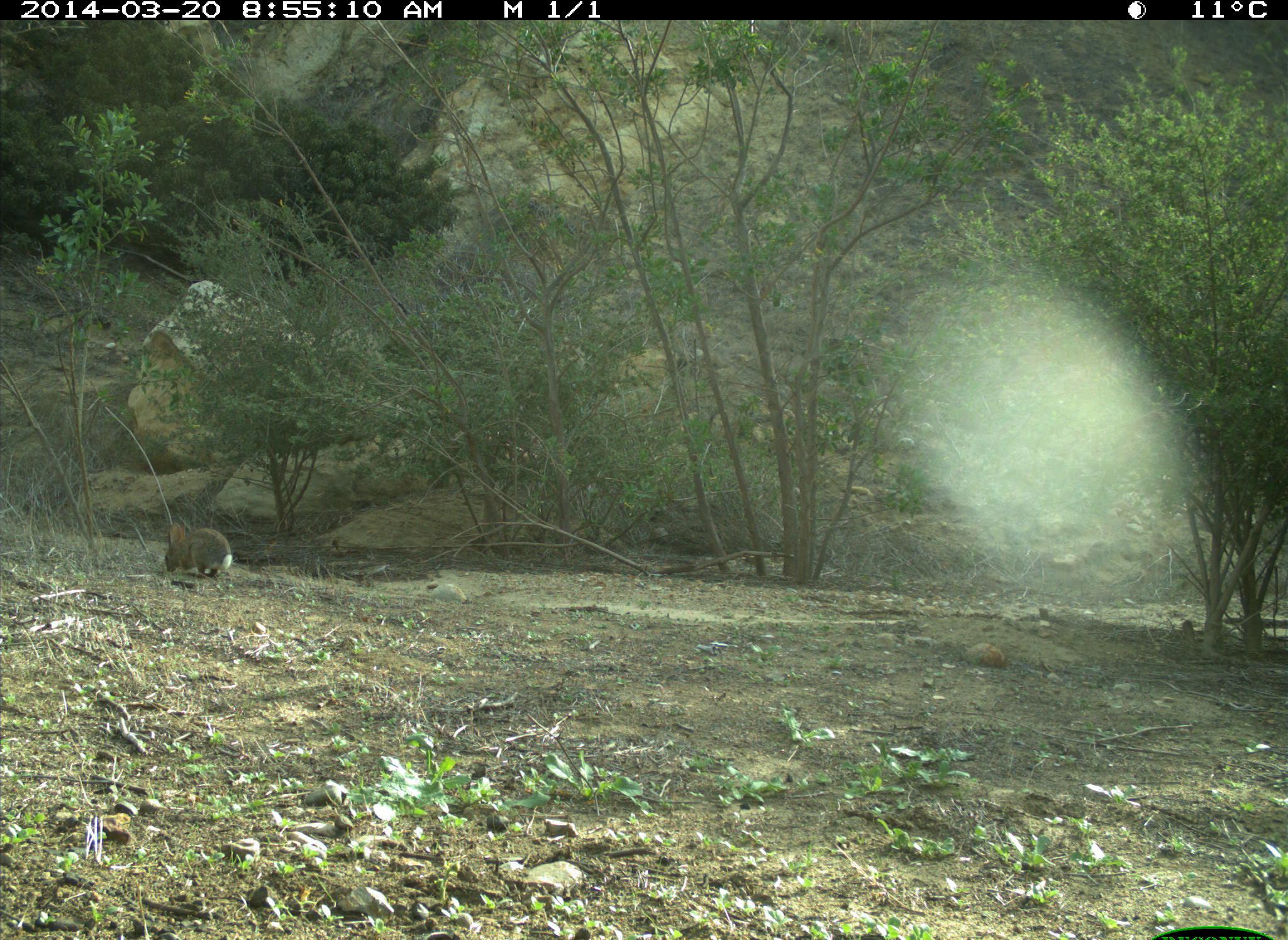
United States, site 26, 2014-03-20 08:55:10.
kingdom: Animalia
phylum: Chordata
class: Mammalia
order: Lagomorpha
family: Leporidae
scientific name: Leporidae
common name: rabbits and hares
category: rabbit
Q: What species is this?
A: Rabbit (rabbits and hares) (Leporidae).